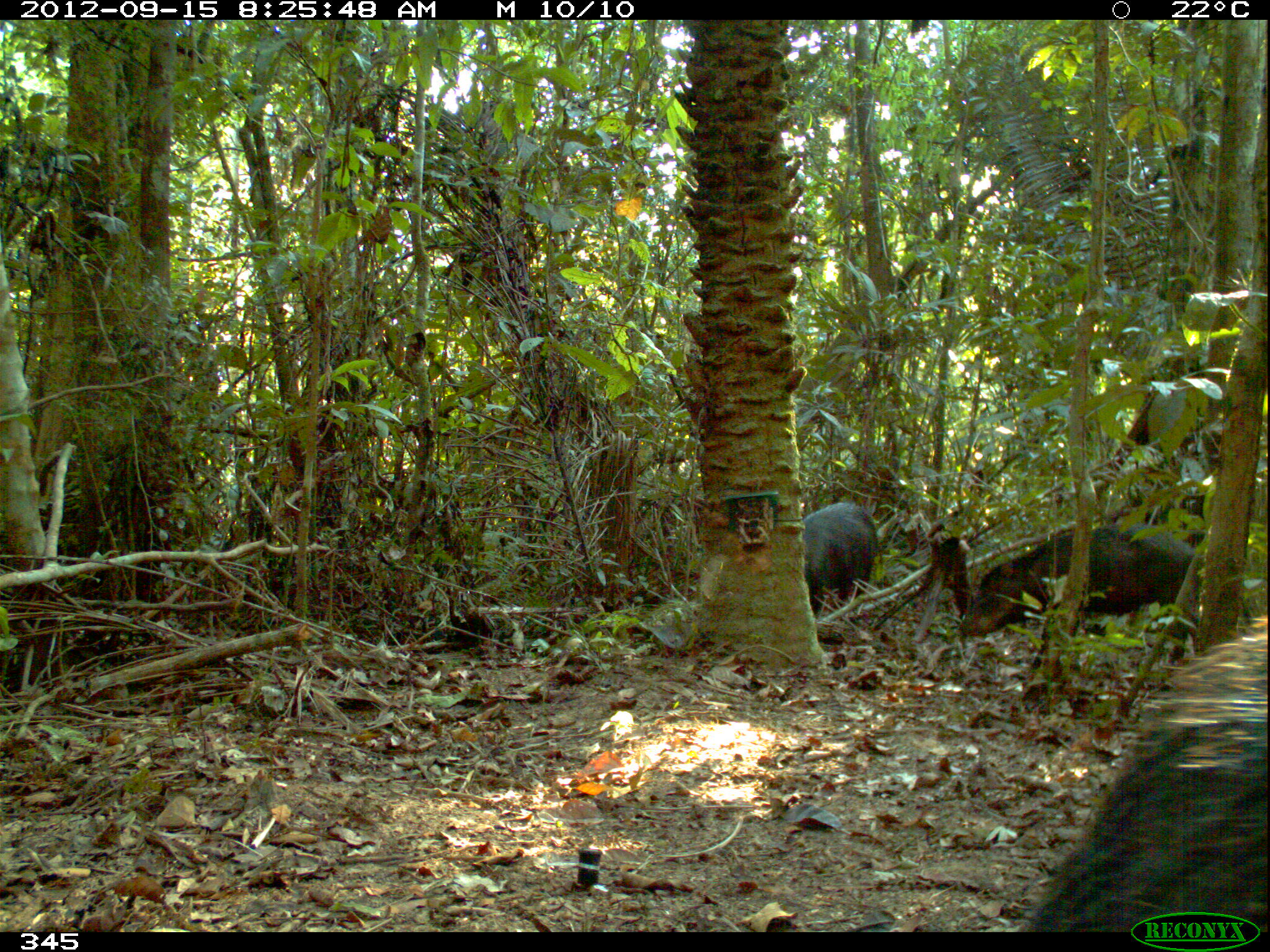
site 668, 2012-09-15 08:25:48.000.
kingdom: Animalia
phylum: Chordata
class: Mammalia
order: Artiodactyla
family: Tayassuidae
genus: Tayassu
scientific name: Tayassu pecari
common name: white-lipped peccary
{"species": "Tayassu pecari (white-lipped peccary)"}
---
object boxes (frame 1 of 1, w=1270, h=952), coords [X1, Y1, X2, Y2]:
tayassu pecari: [1017, 612, 1270, 929]; [953, 524, 1199, 668]; [800, 499, 875, 617]